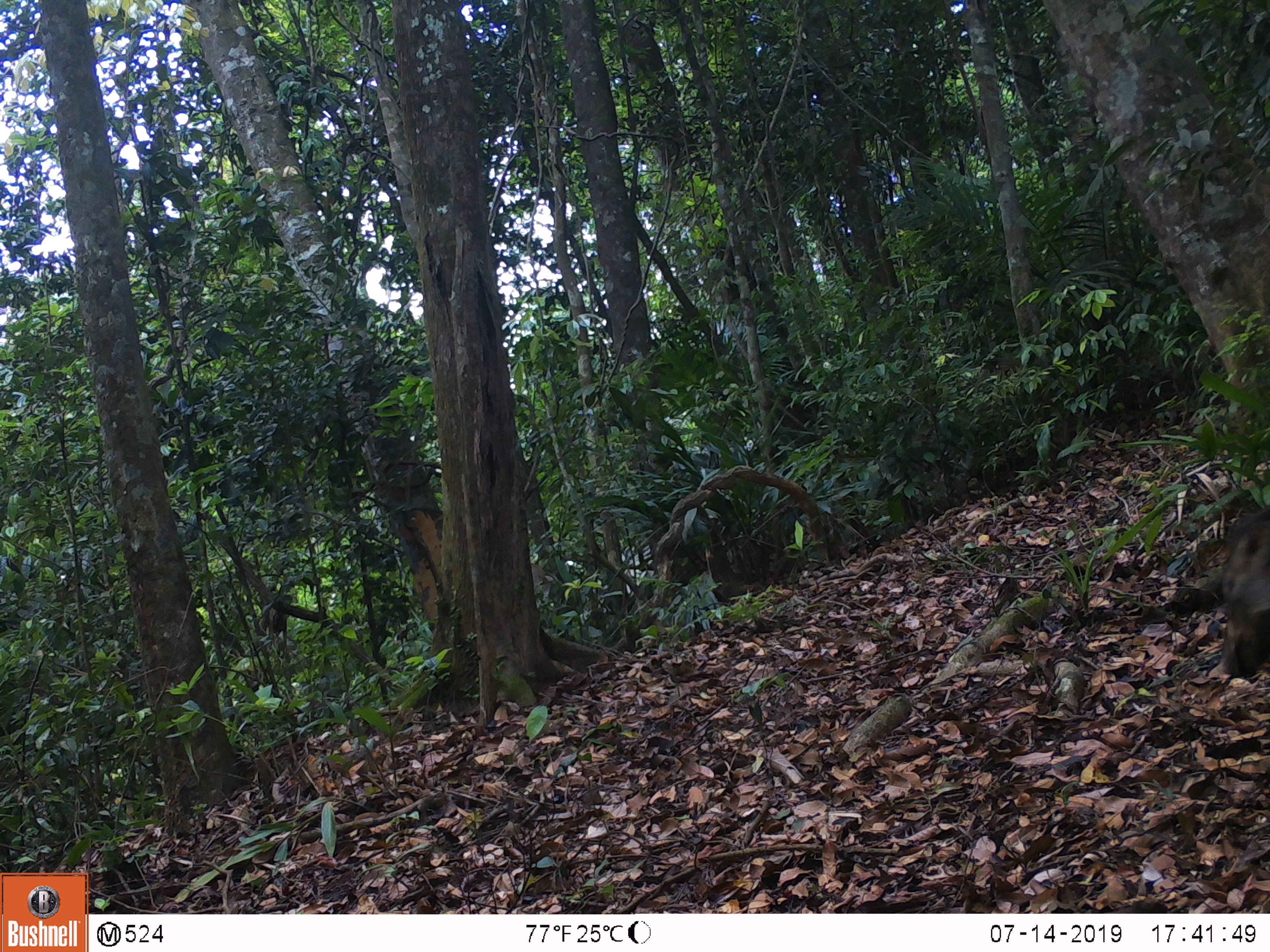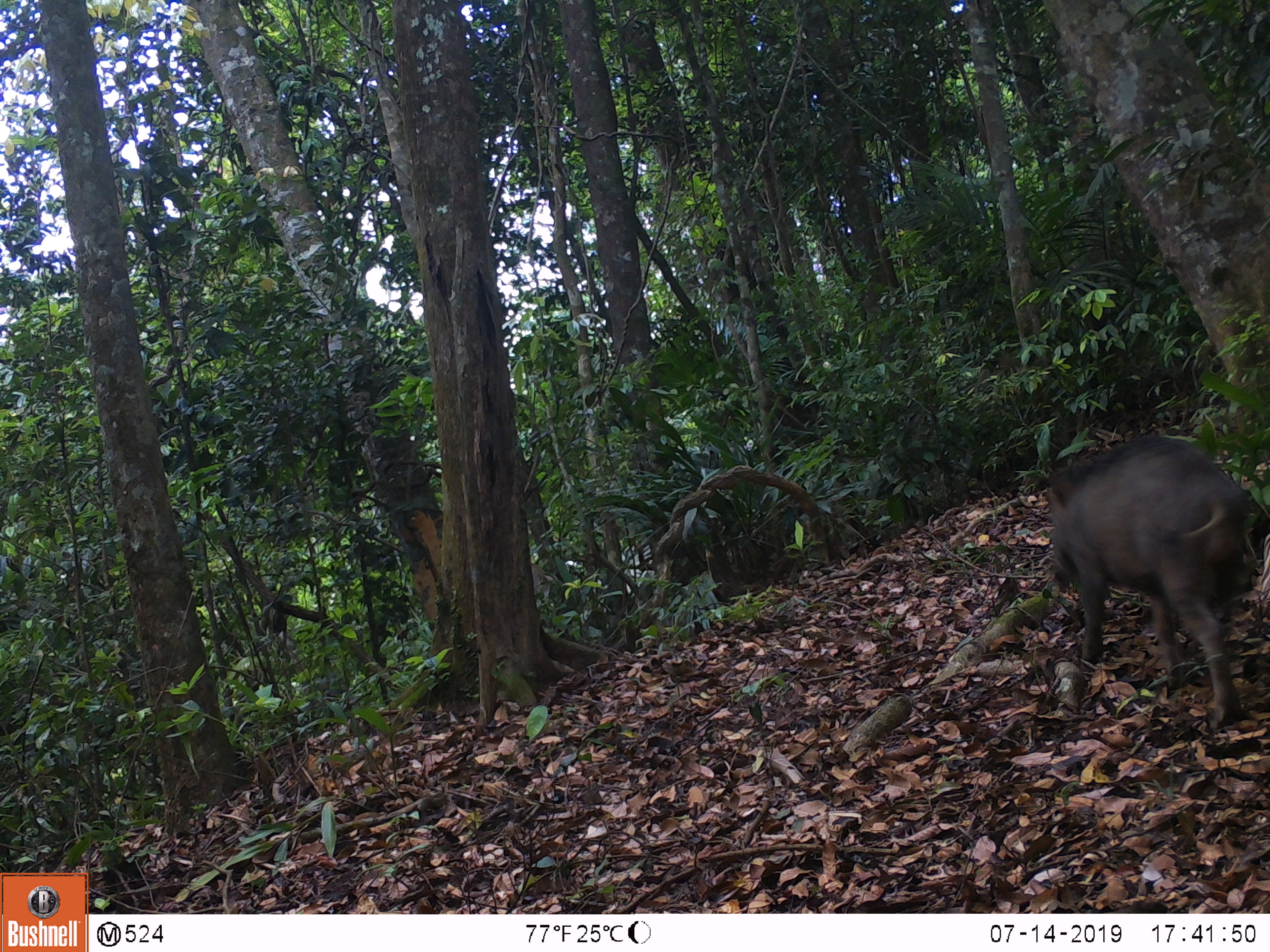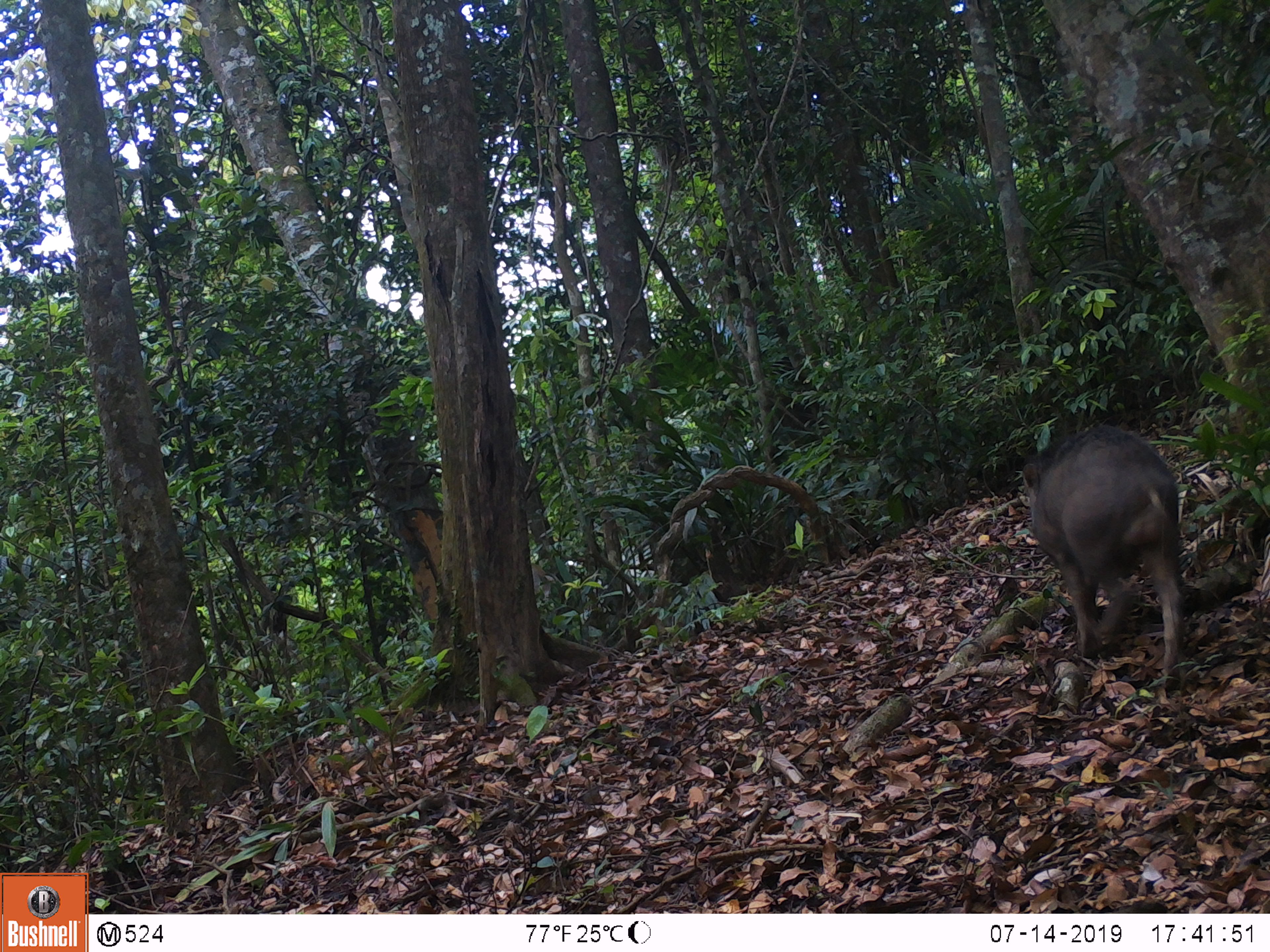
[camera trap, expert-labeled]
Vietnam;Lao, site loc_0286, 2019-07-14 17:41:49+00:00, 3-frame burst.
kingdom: Animalia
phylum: Chordata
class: Mammalia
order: Artiodactyla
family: Suidae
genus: Sus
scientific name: Sus scrofa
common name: eurasian wild pig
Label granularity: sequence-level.